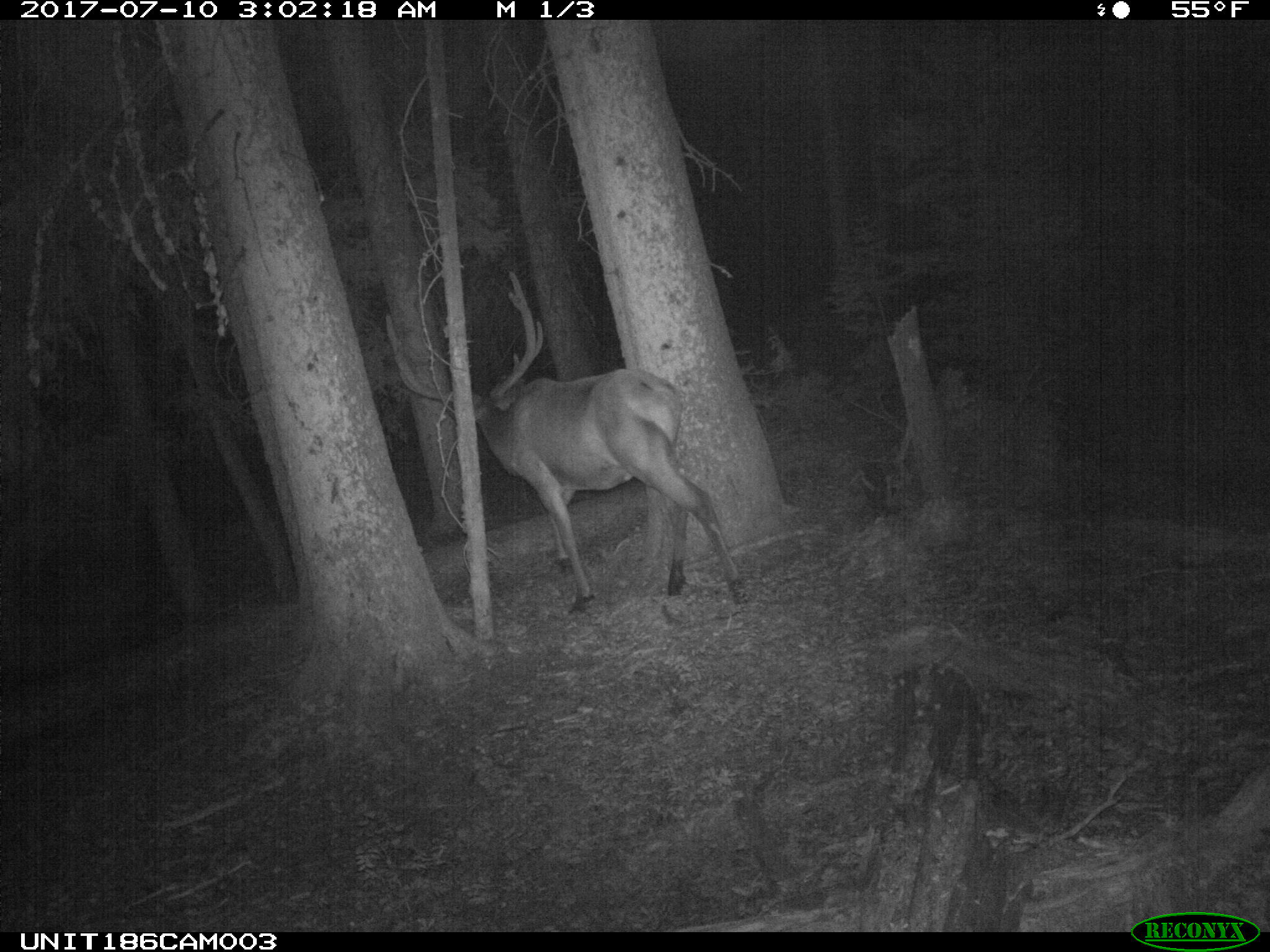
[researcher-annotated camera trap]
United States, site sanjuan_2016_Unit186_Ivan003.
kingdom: Animalia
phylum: Chordata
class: Mammalia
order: Artiodactyla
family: Cervidae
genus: Cervus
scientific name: Cervus elaphus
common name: red deer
Cervus elaphus (red deer).